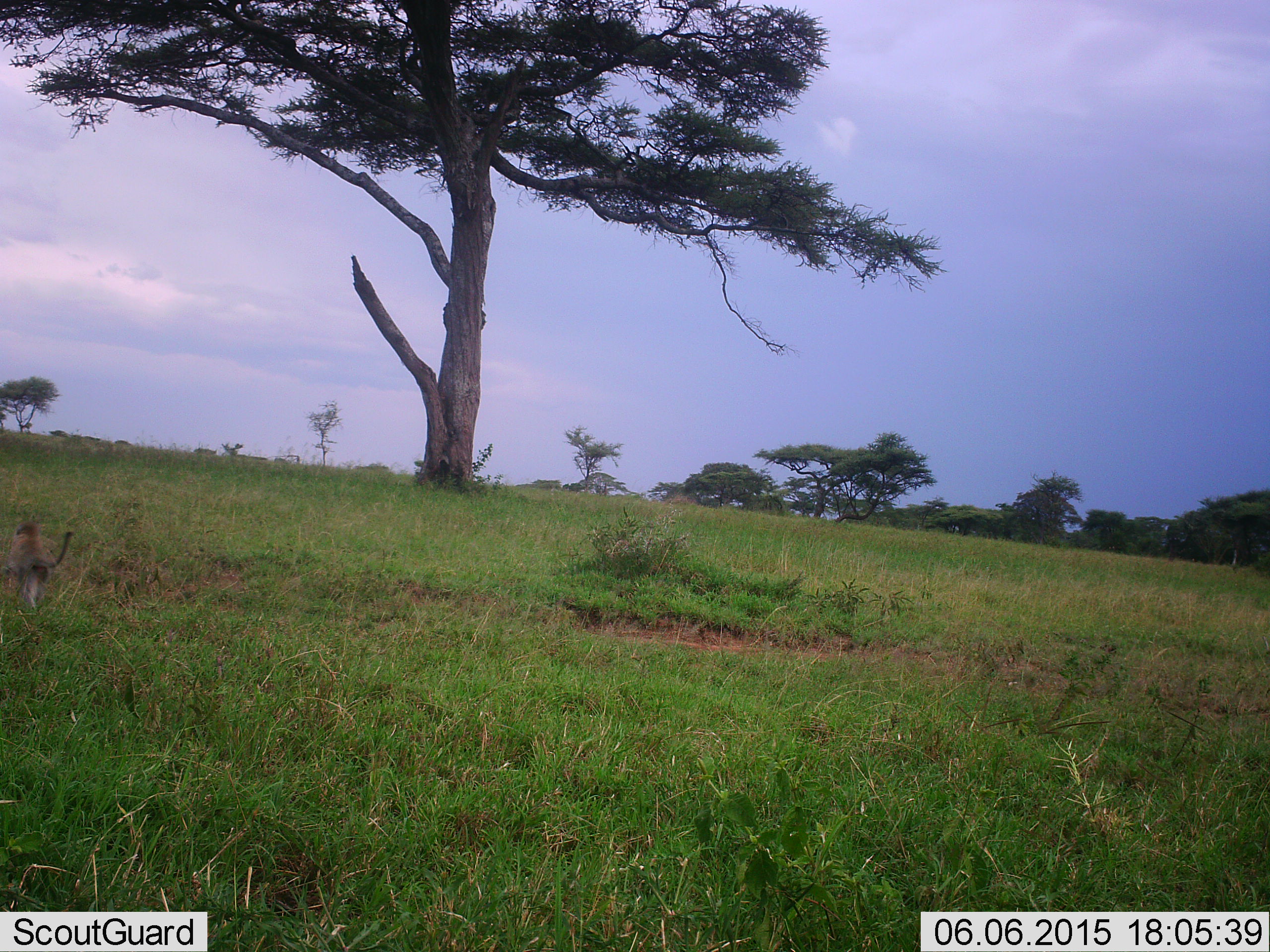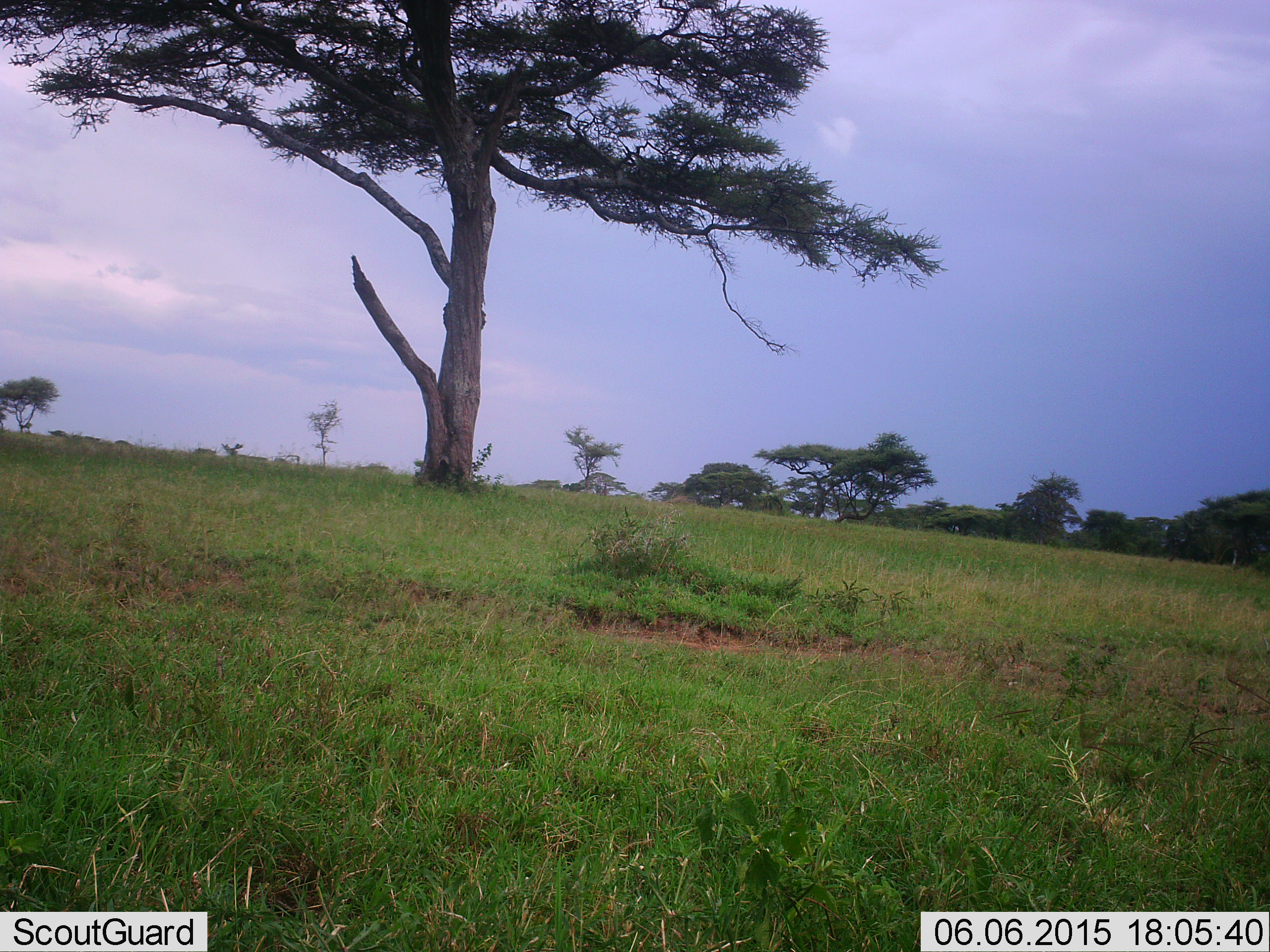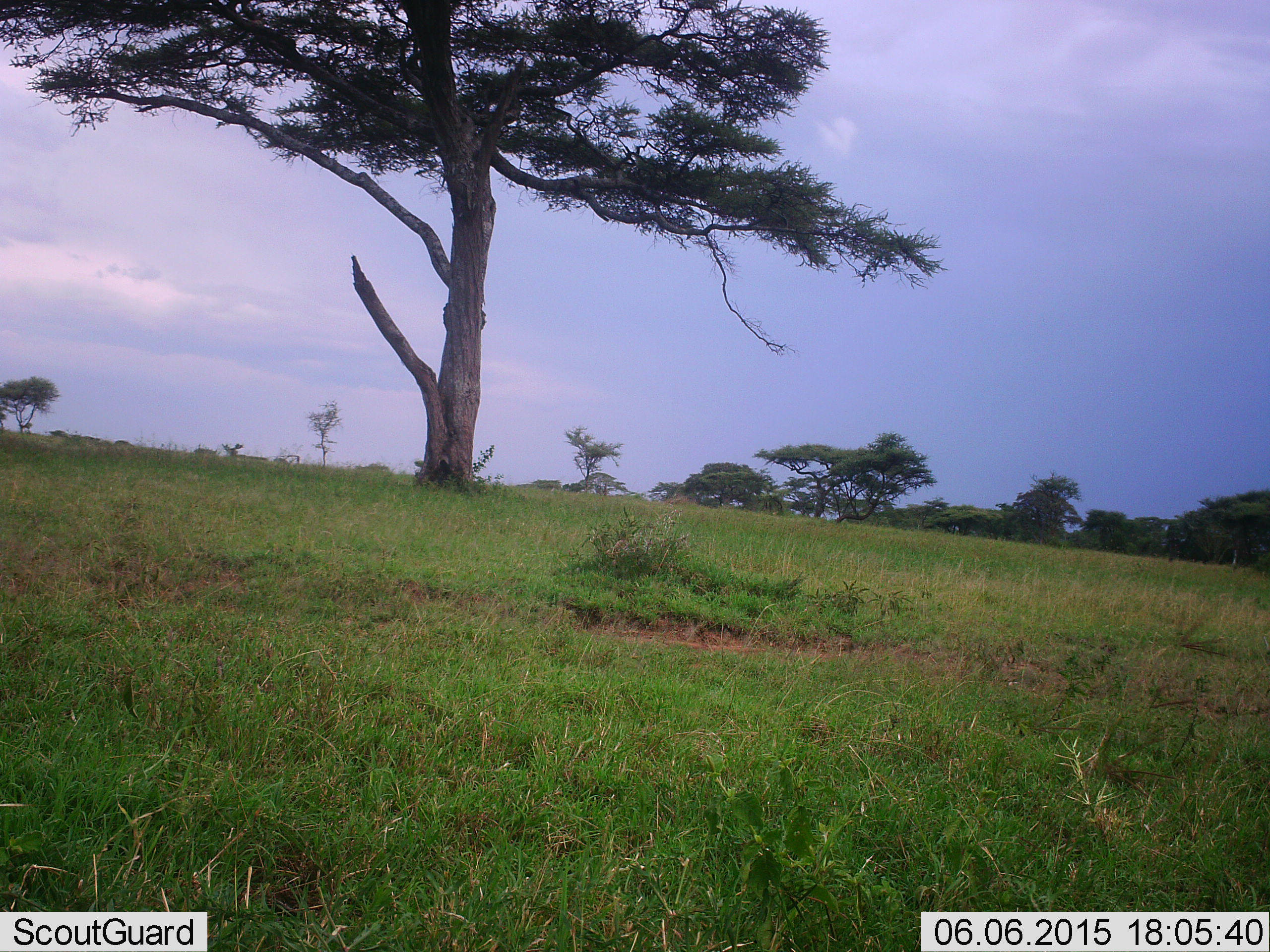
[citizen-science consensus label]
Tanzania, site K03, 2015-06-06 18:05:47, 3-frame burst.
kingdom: Animalia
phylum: Chordata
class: Mammalia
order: Primates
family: Cercopithecidae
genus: Chlorocebus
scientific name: Chlorocebus pygerythrus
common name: vervet monkey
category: monkeyvervet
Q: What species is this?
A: Monkeyvervet (vervet monkey) (Chlorocebus pygerythrus).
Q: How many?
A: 1.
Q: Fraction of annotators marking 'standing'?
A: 12%.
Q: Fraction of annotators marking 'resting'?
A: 0%.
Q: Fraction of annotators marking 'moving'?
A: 100%.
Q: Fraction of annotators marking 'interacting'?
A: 0%.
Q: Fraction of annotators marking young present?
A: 0%.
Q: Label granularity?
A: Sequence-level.